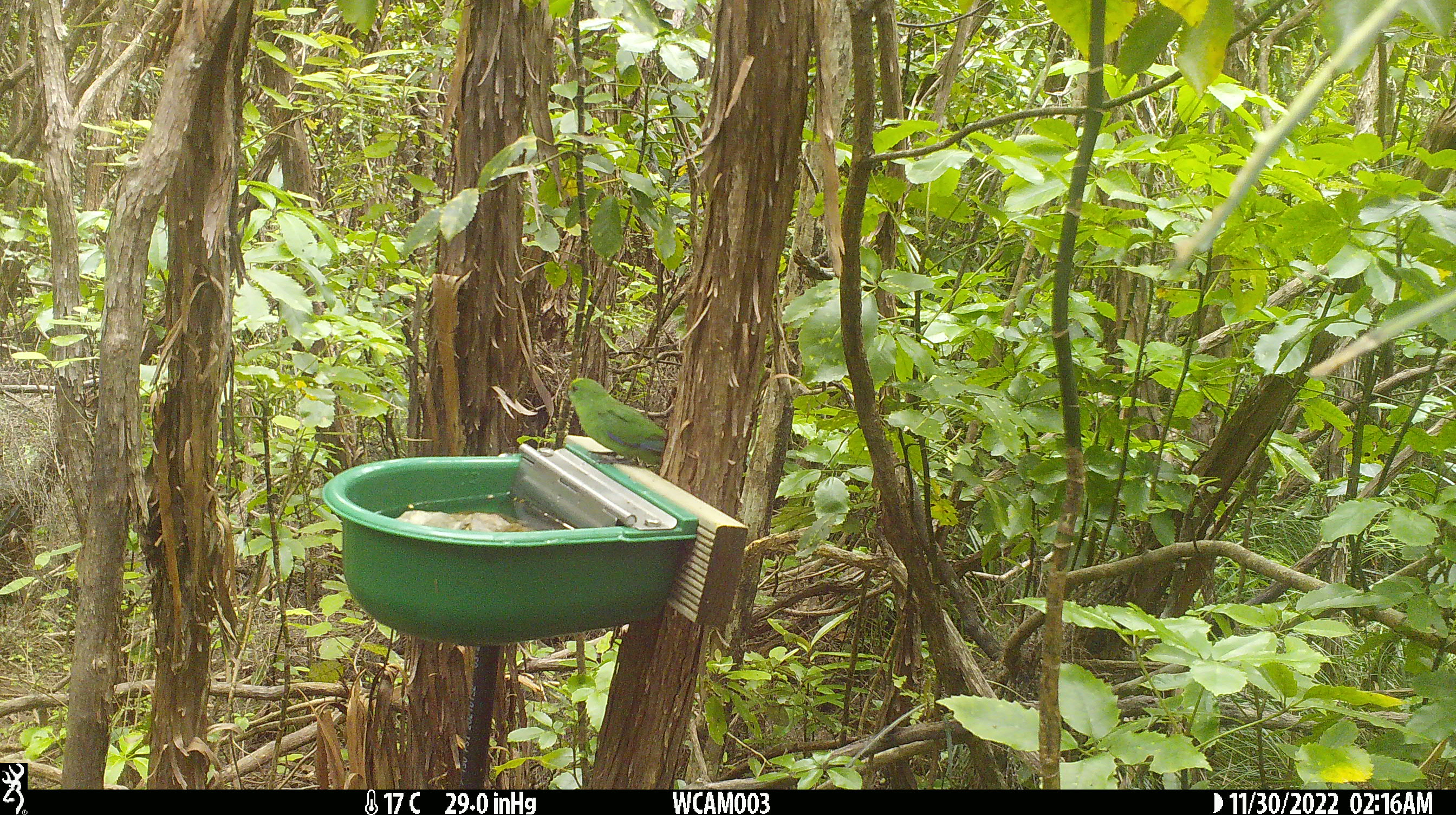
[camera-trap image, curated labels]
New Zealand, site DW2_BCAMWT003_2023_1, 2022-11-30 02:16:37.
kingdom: Animalia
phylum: Chordata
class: Aves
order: Psittaciformes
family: Psittaculidae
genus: Cyanoramphus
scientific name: Cyanoramphus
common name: parakeet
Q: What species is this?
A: Parakeet (Cyanoramphus).